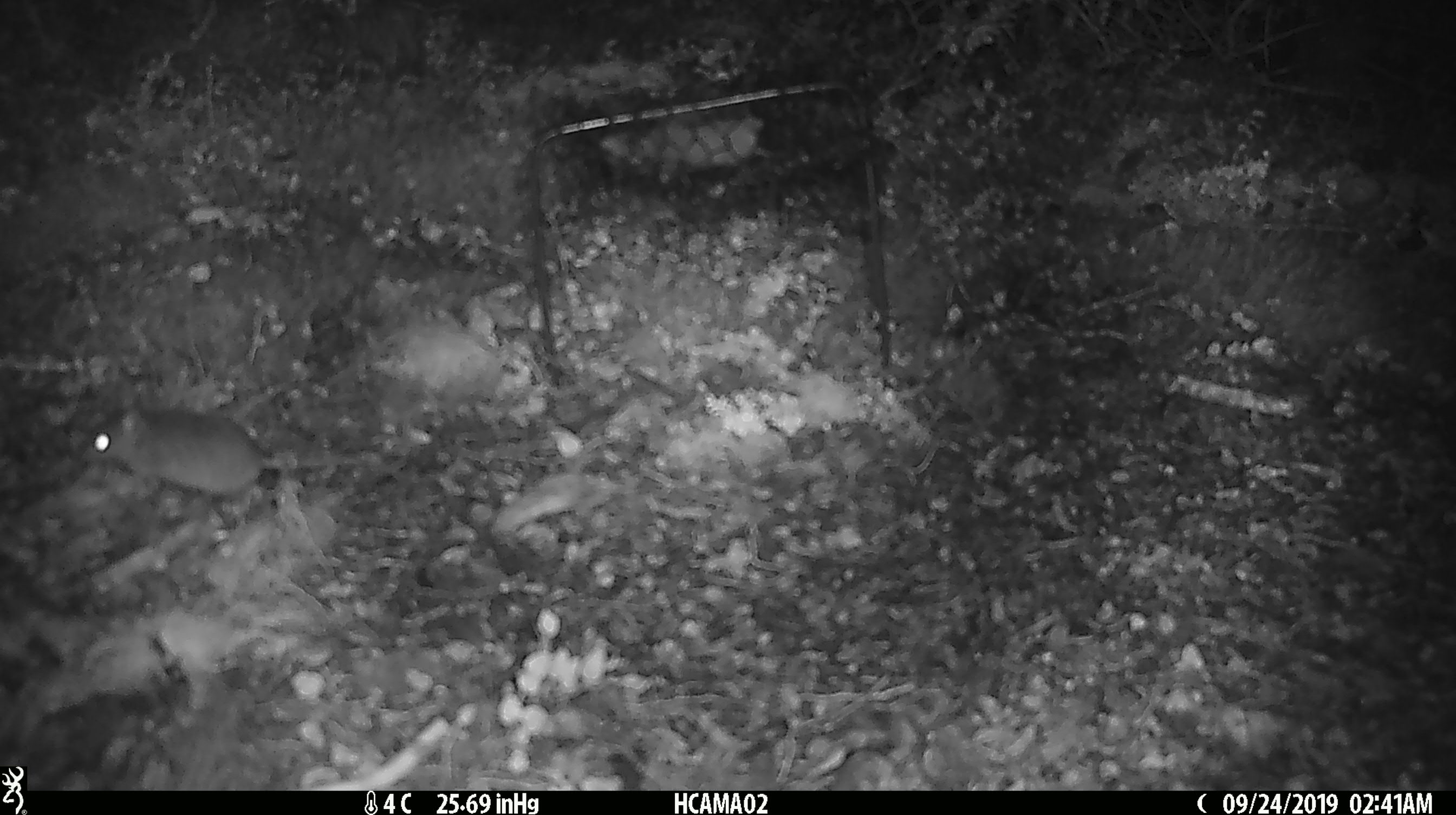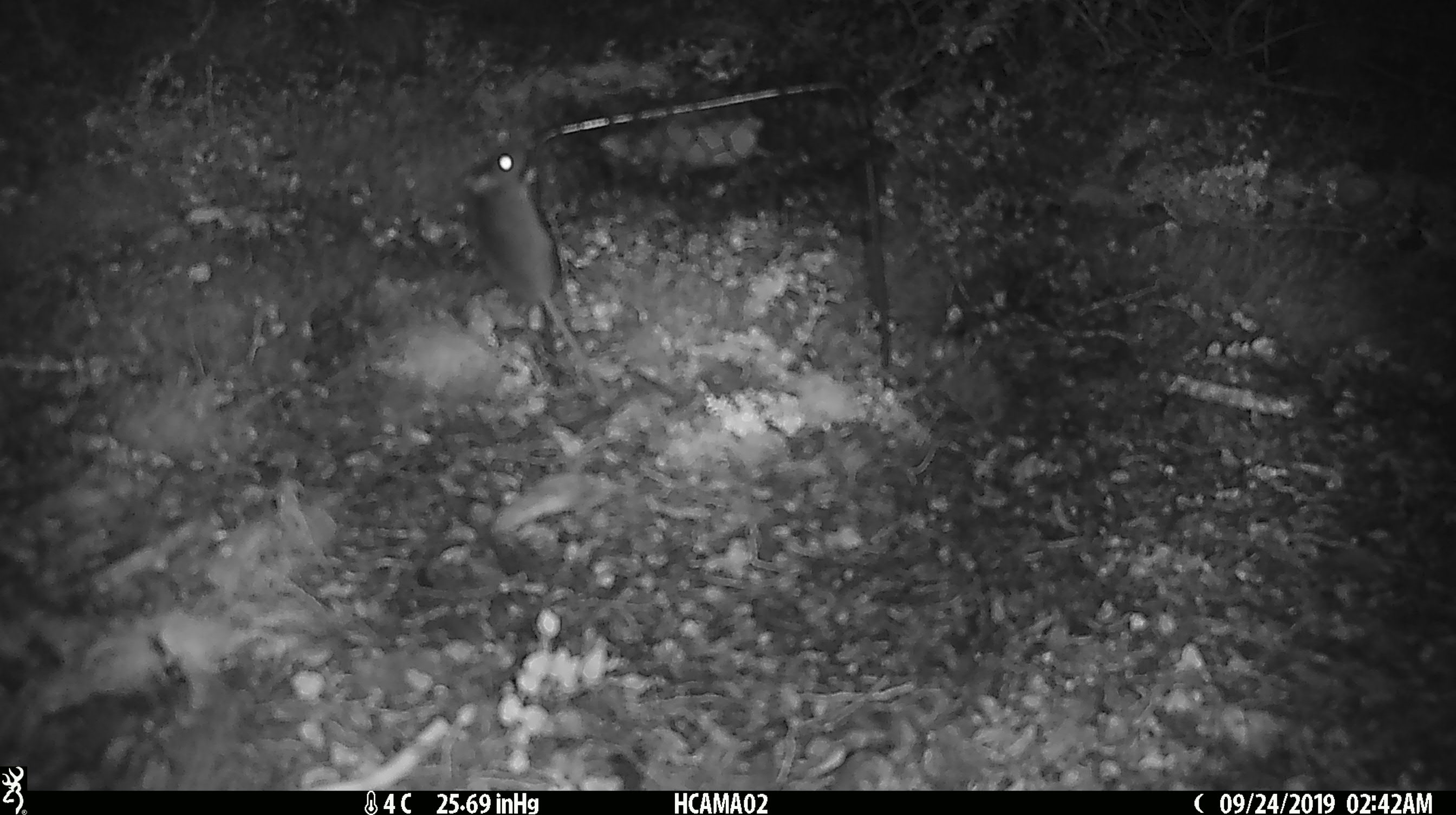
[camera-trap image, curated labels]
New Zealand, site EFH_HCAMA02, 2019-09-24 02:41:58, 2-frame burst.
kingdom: Animalia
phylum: Chordata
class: Mammalia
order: Rodentia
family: Muridae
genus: Mus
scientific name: Mus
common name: mouse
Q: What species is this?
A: Mouse (Mus).